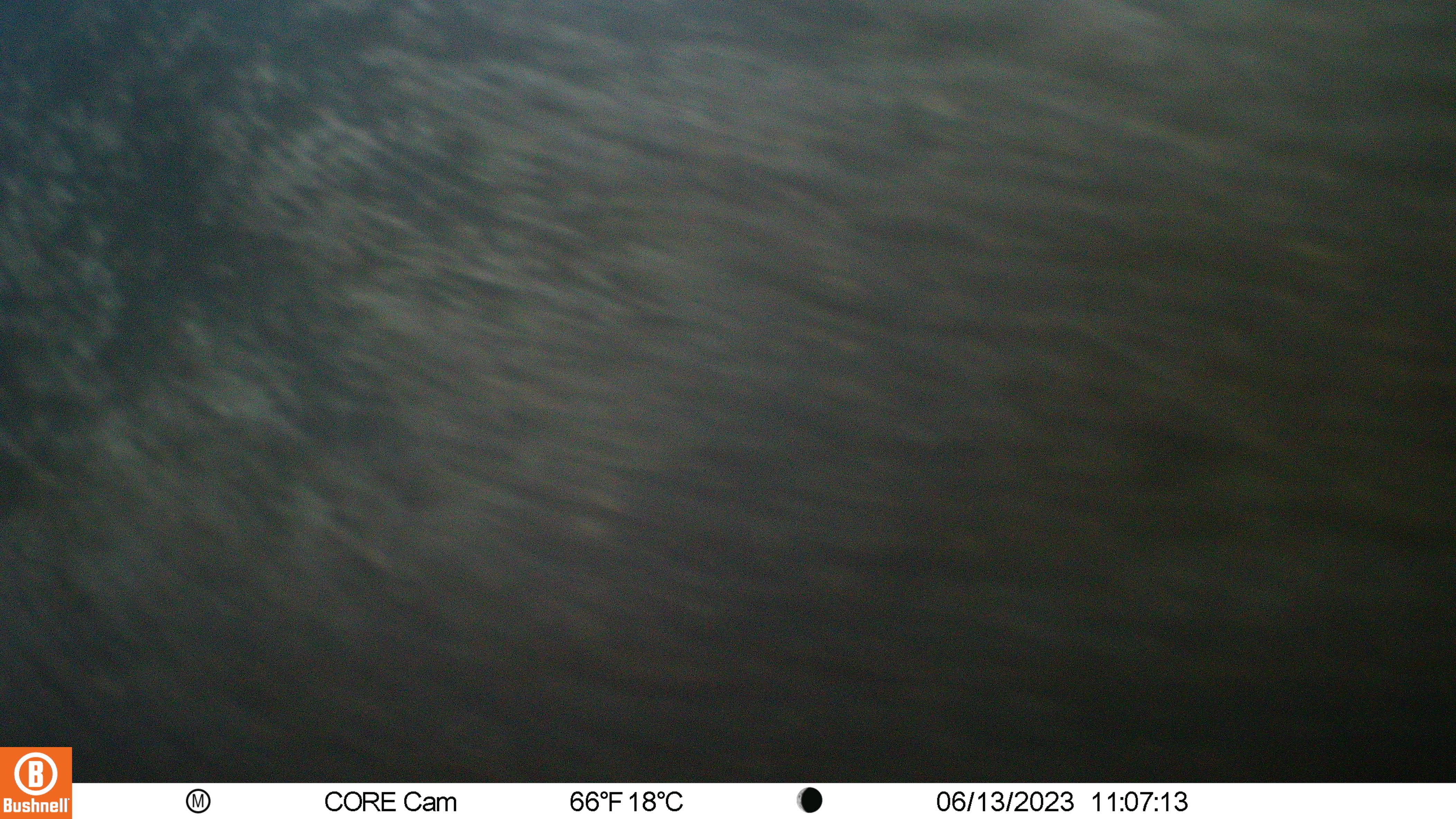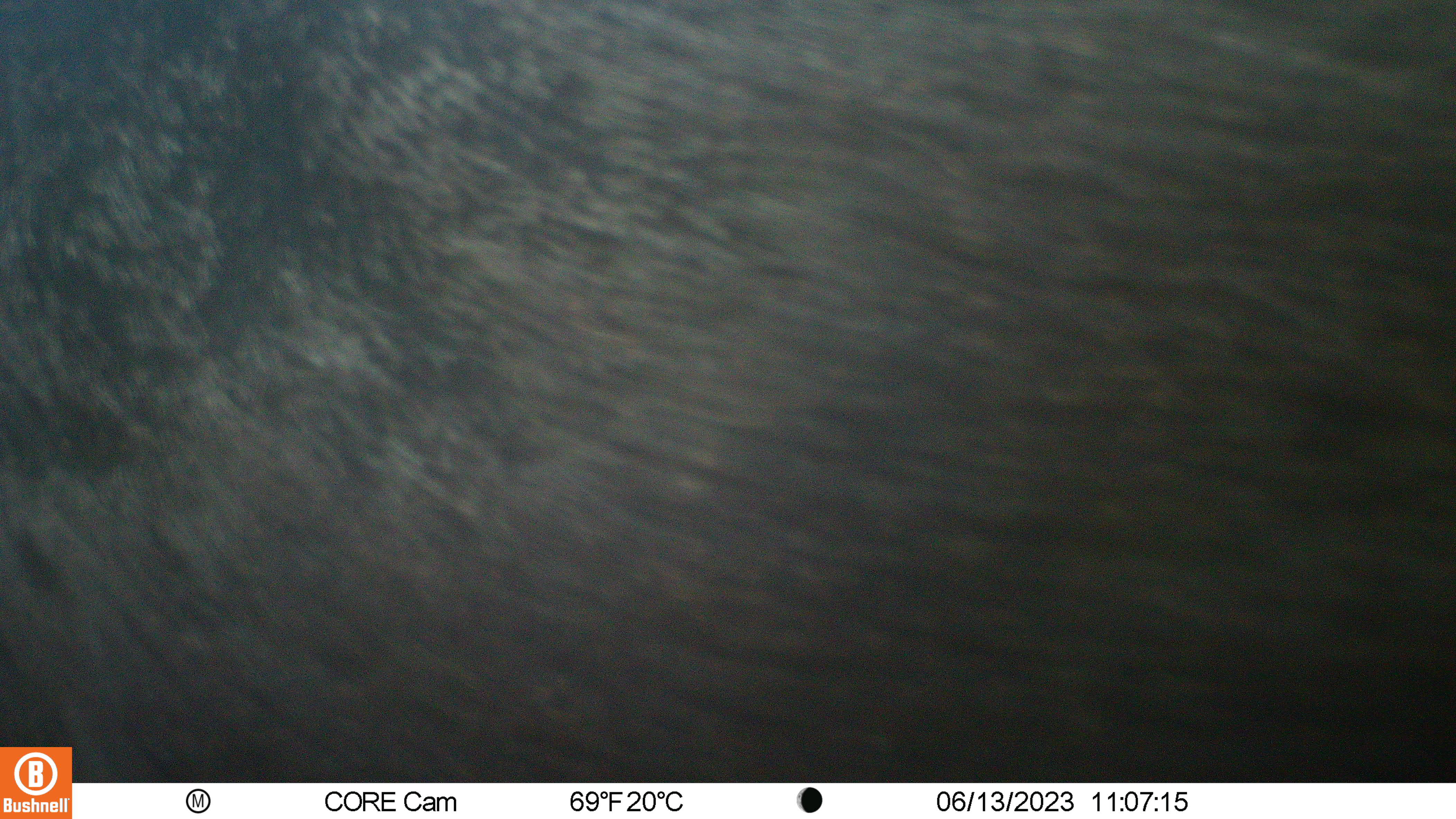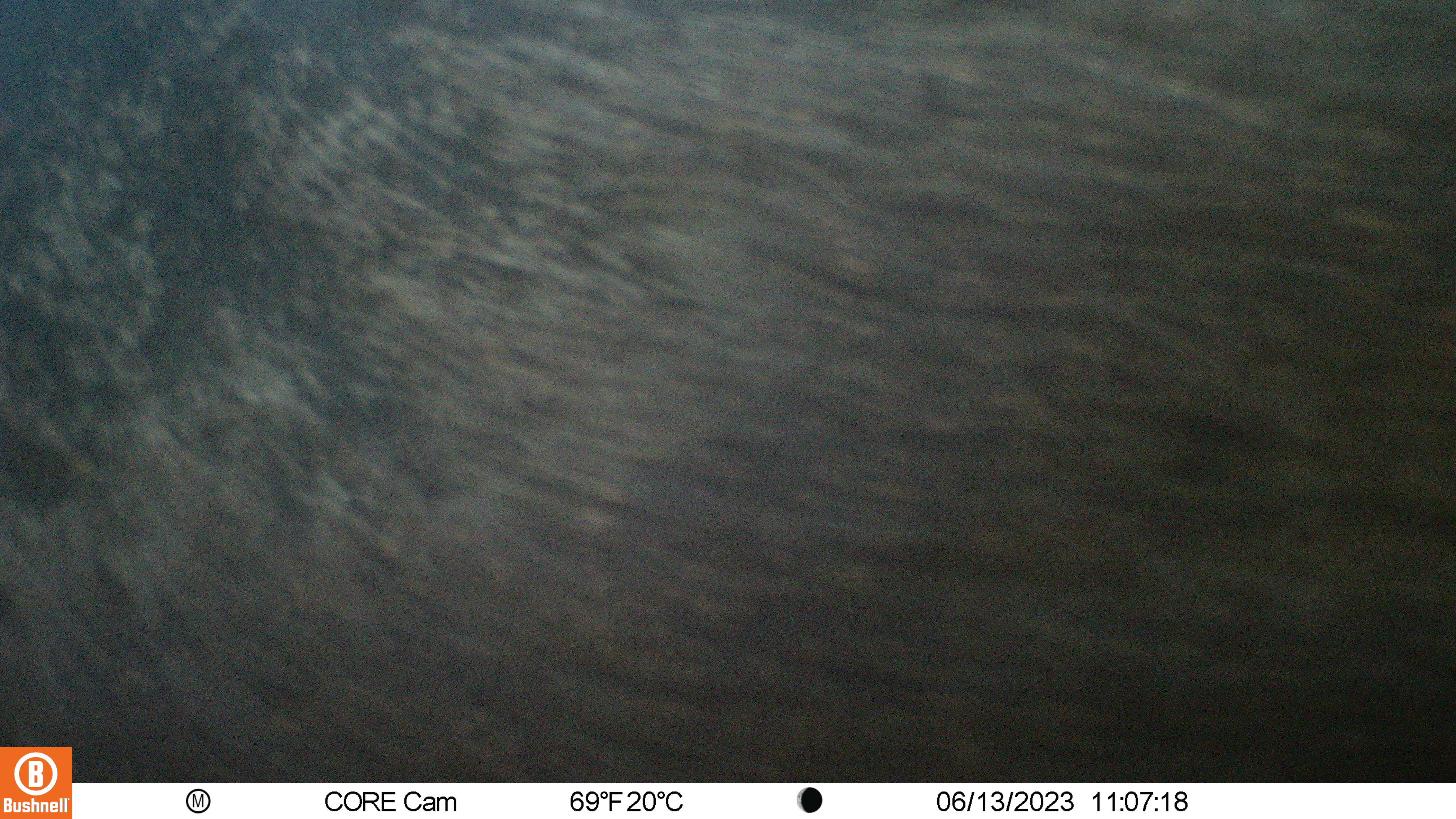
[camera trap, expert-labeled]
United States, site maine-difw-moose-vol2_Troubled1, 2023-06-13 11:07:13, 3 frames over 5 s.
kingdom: Animalia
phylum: Chordata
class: Mammalia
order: Carnivora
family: Ursidae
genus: Ursus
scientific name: Ursus americanus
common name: black bear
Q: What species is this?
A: Black bear (Ursus americanus).